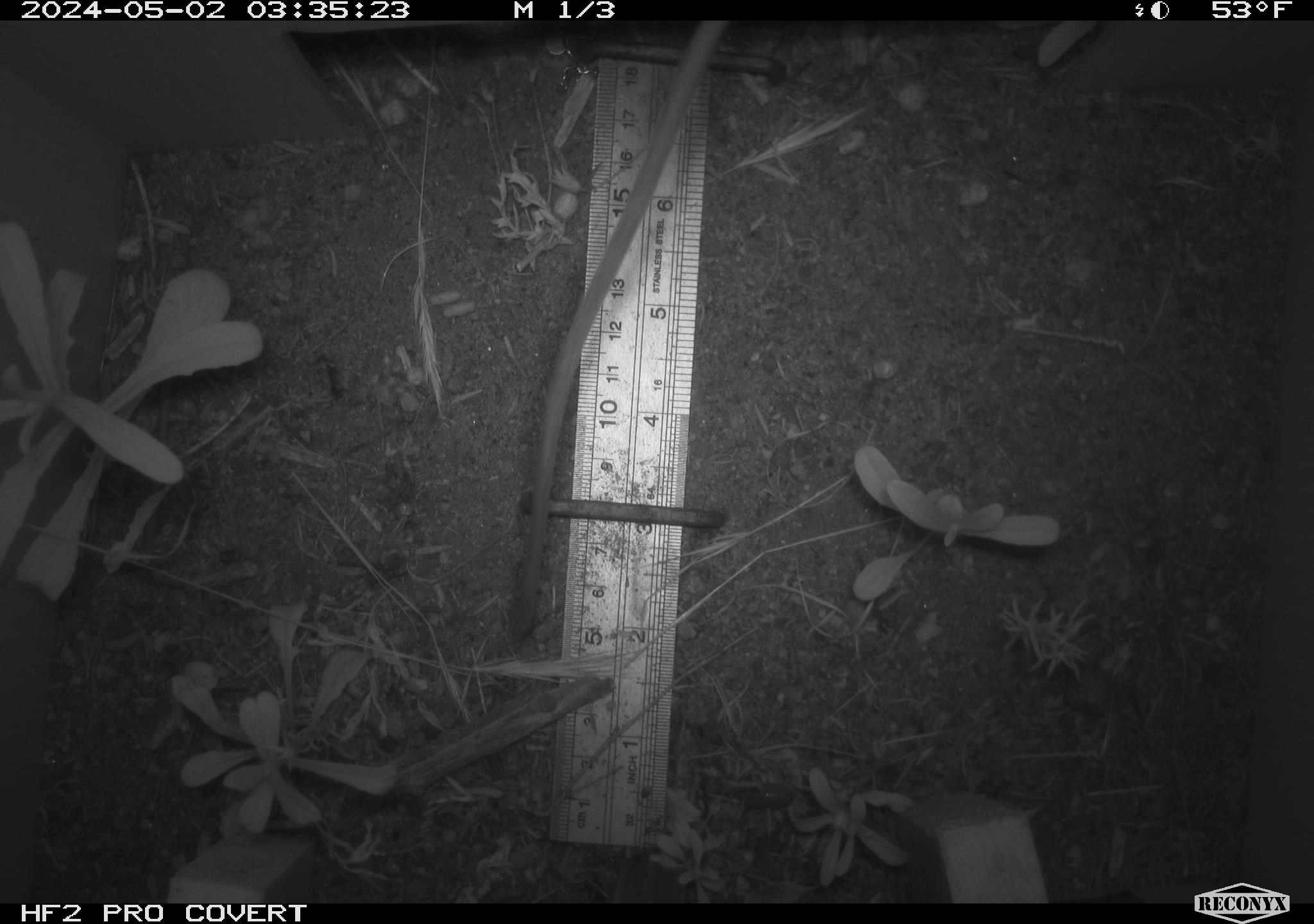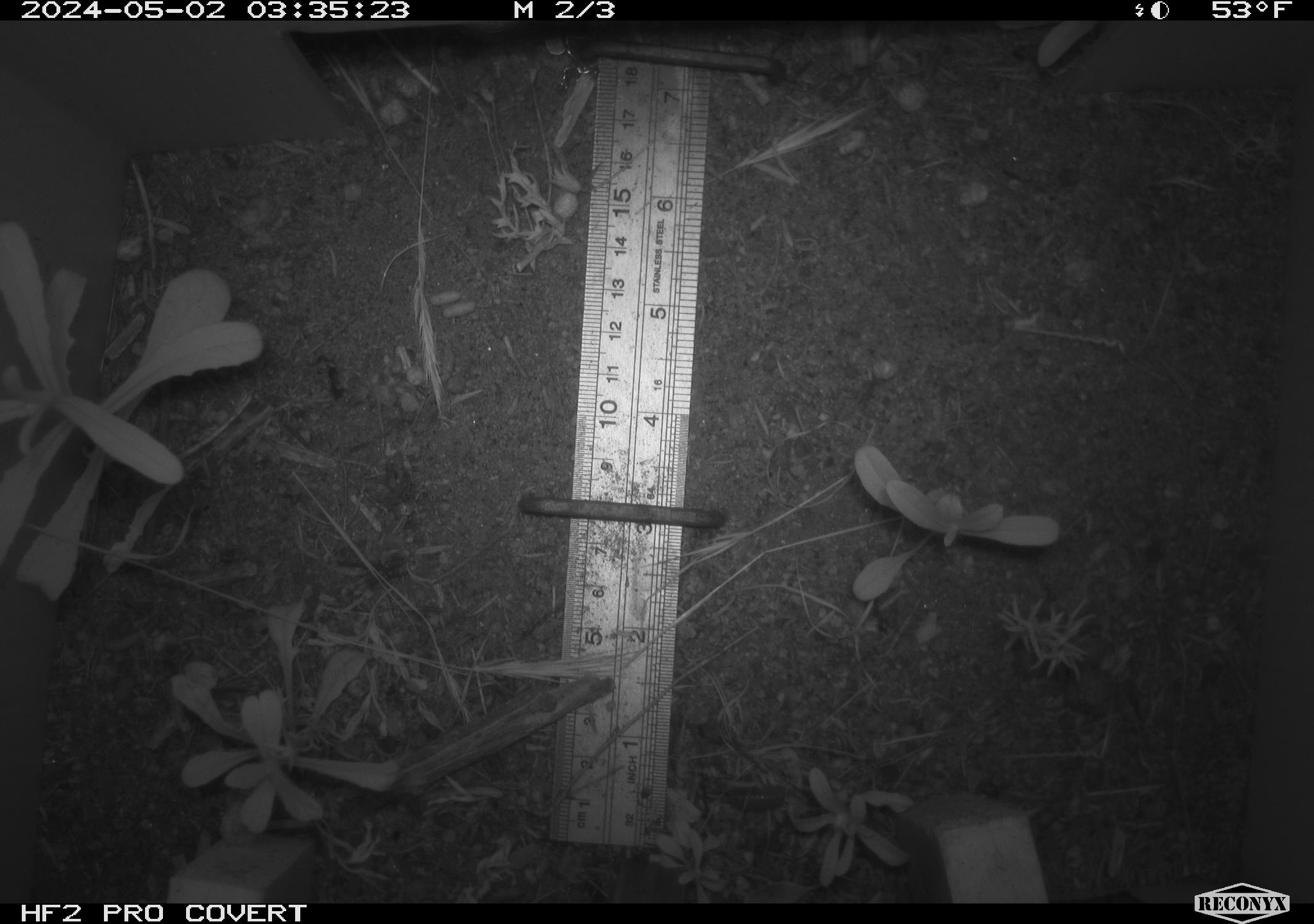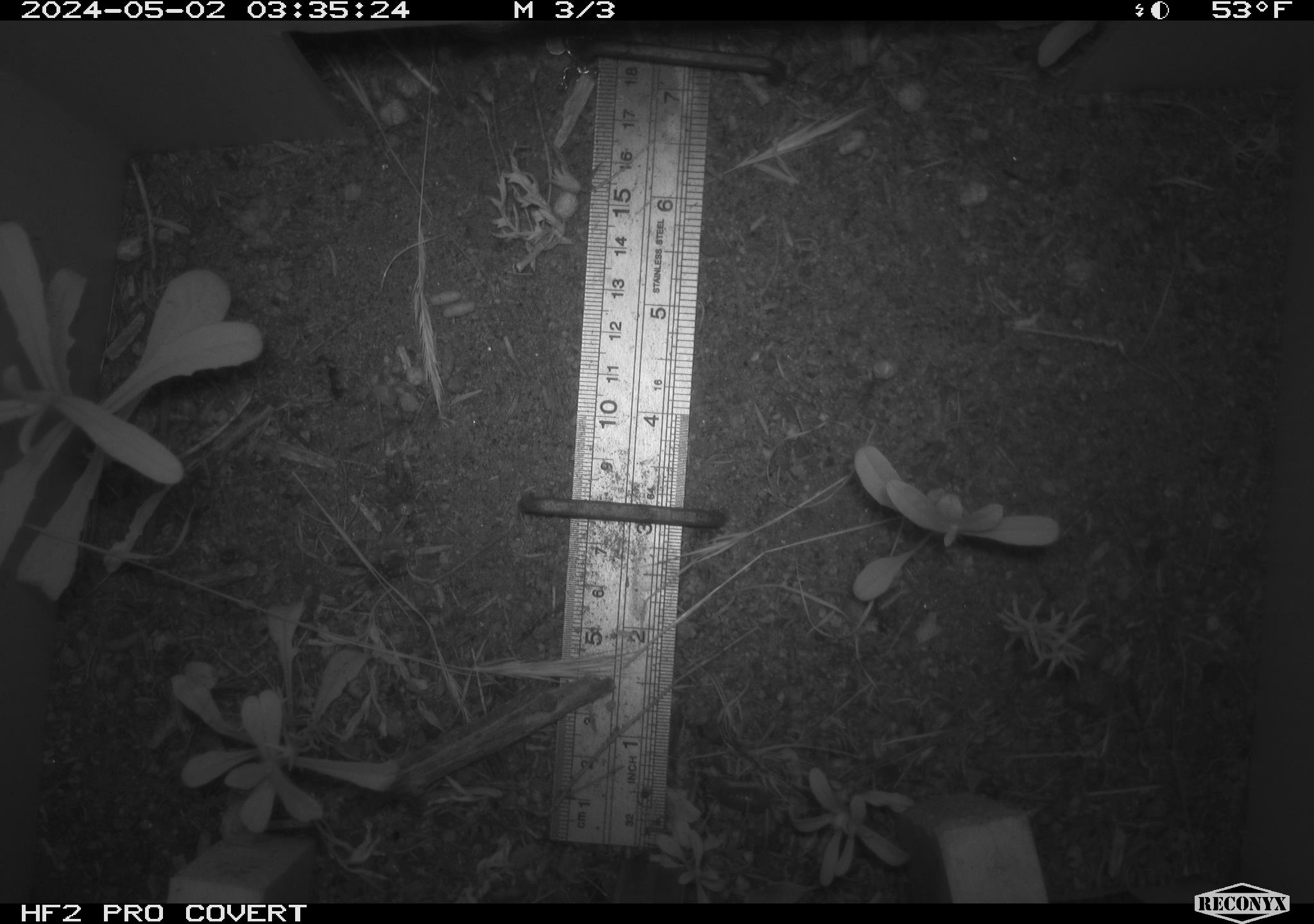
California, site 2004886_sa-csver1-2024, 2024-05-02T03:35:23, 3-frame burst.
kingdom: Animalia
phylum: Chordata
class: Mammalia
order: Rodentia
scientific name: Rodentia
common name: rodent